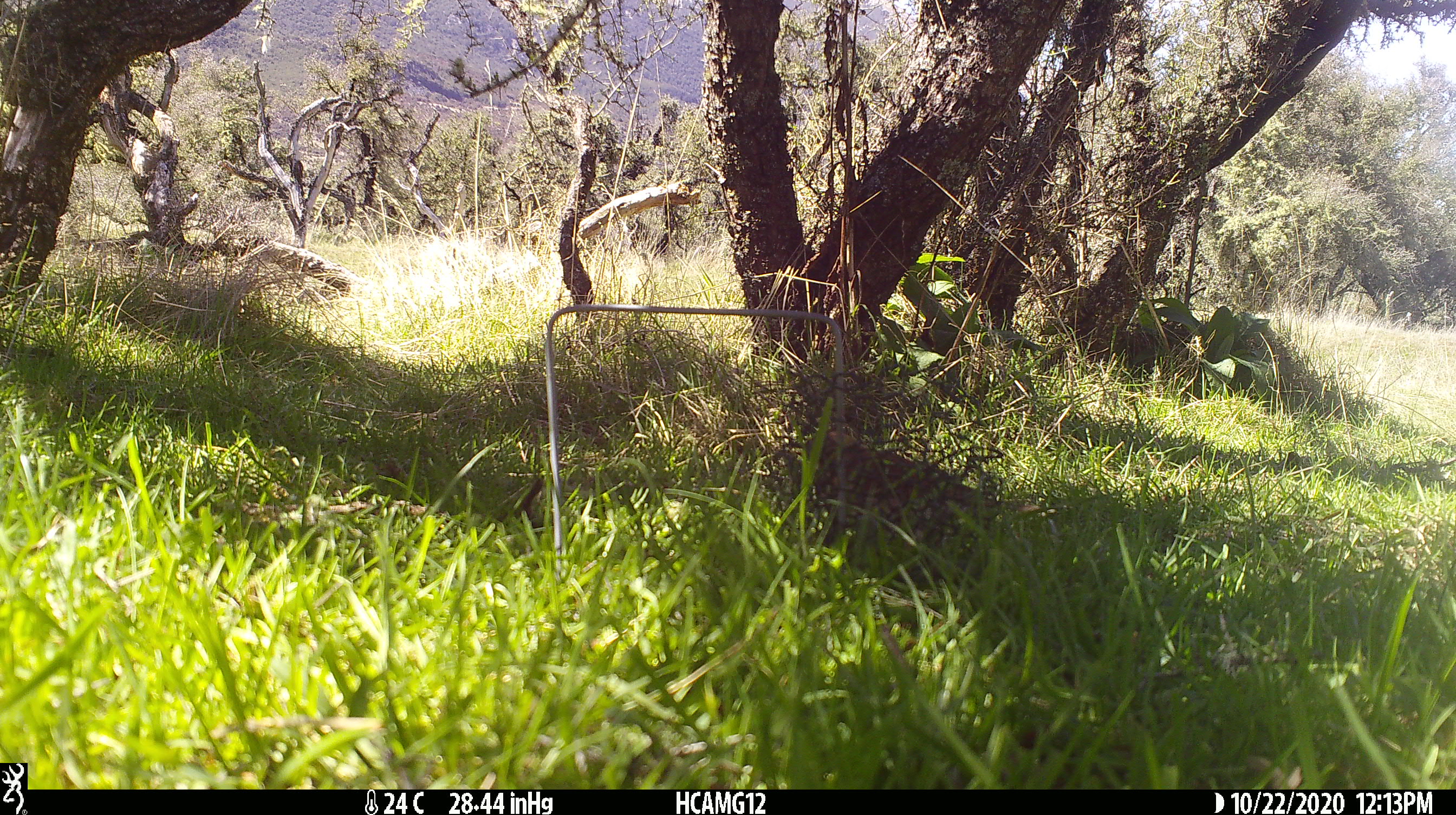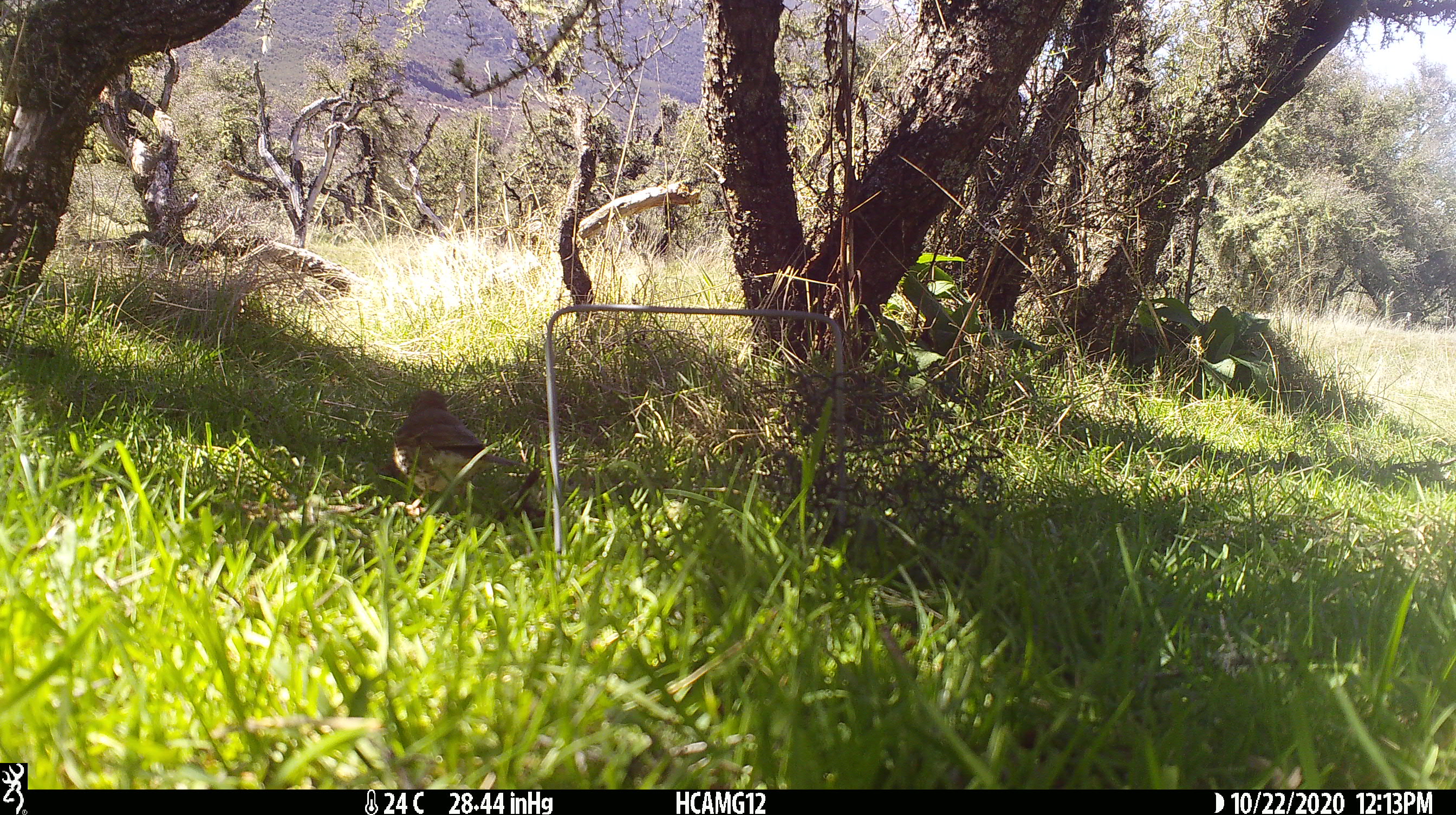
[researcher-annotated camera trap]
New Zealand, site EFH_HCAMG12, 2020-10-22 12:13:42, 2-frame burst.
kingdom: Animalia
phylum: Chordata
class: Aves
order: Passeriformes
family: Turdidae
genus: Turdus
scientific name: Turdus philomelos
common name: song thrush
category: thrush